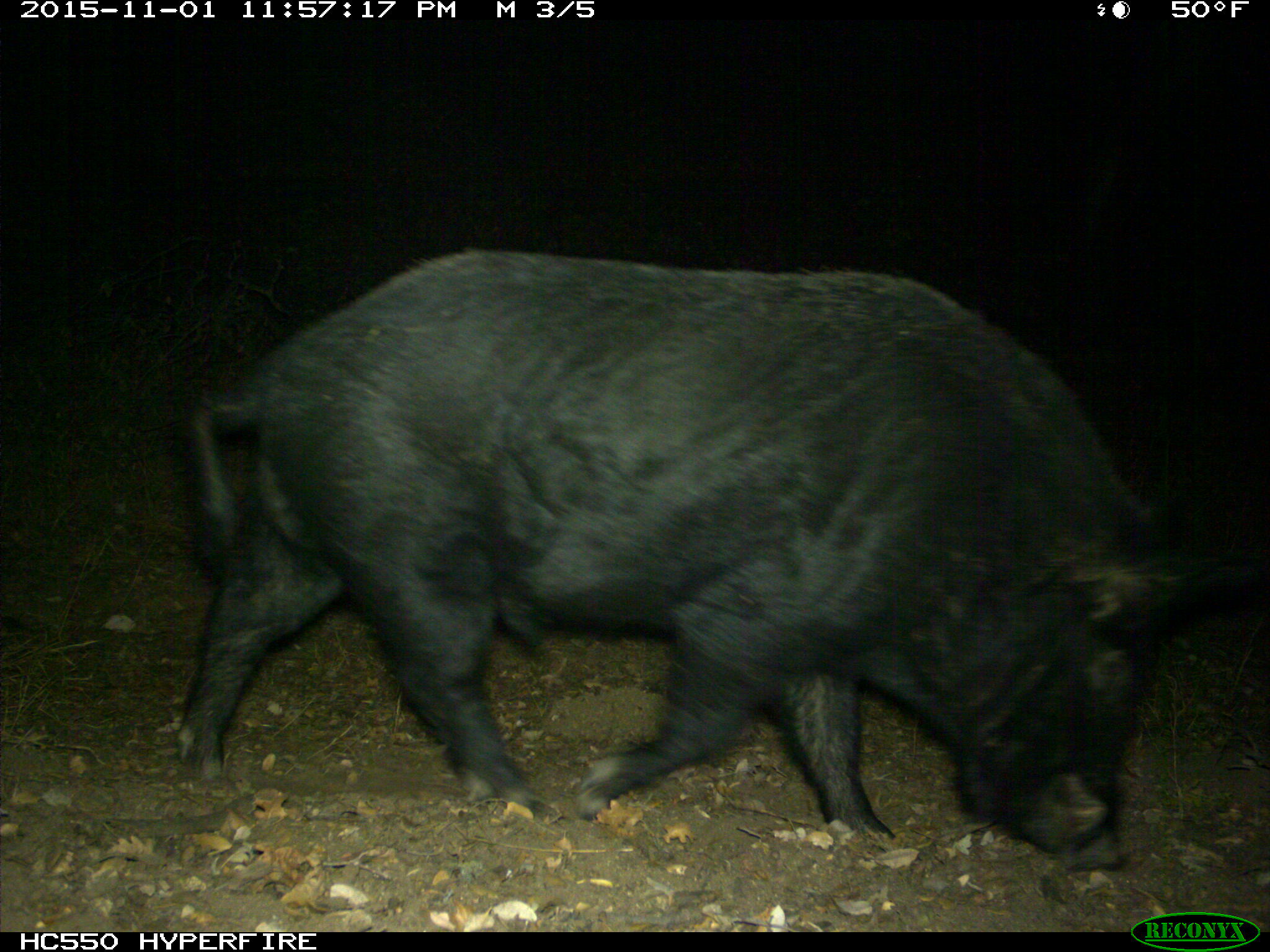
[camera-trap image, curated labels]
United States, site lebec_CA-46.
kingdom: Animalia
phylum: Chordata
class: Mammalia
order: Artiodactyla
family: Suidae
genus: Sus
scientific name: Sus scrofa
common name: wild boar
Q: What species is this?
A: Sus scrofa (wild boar).